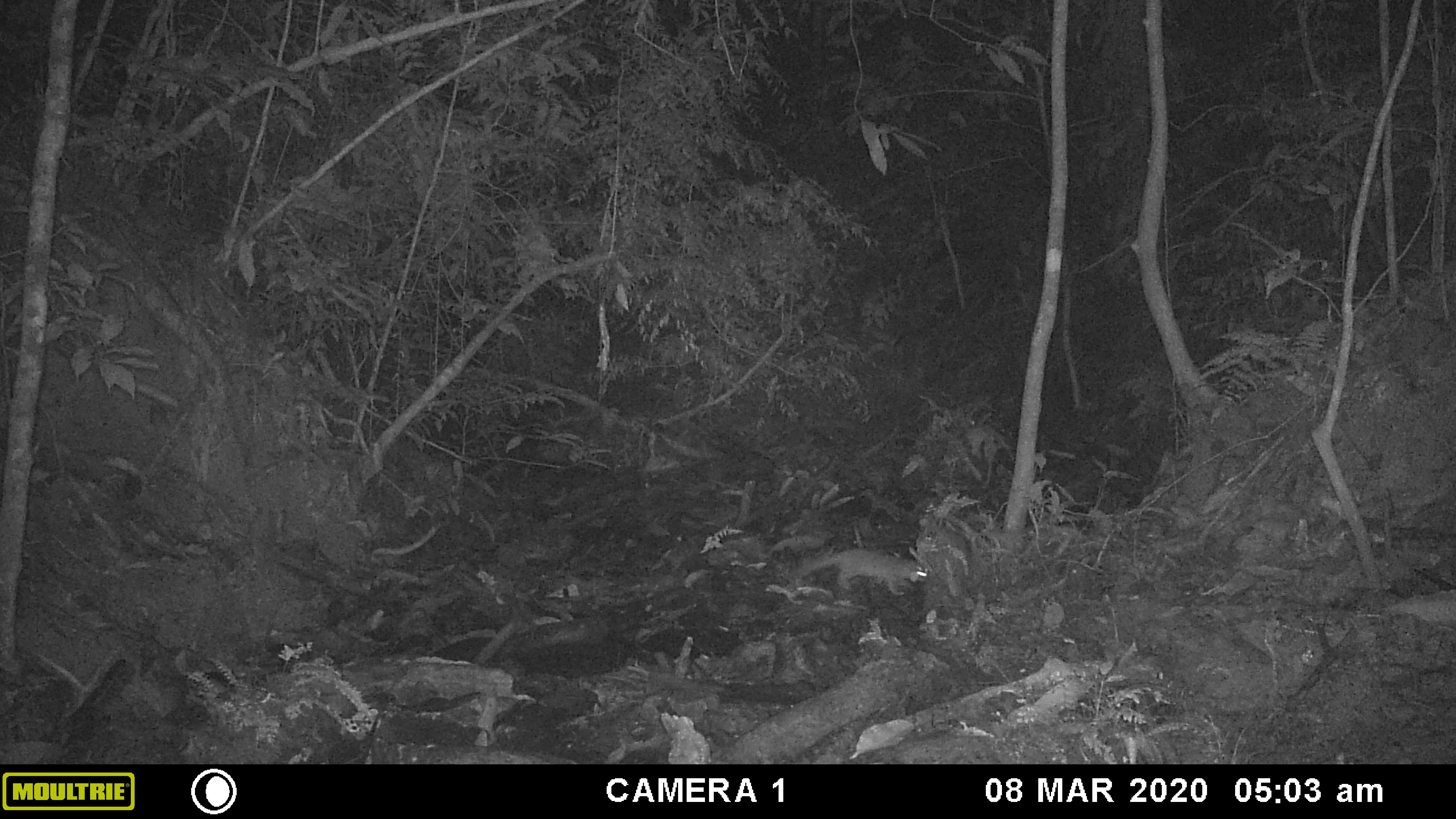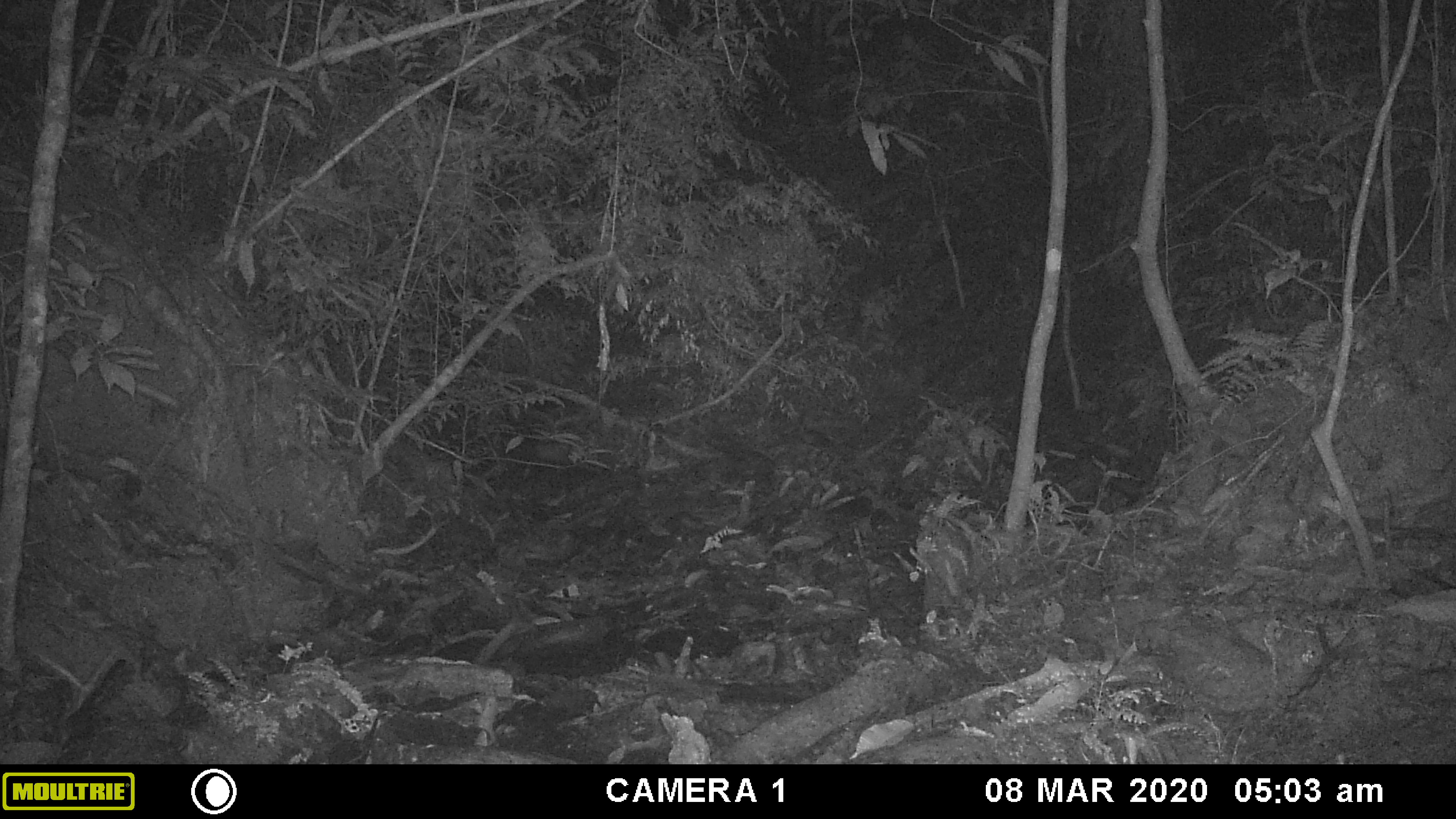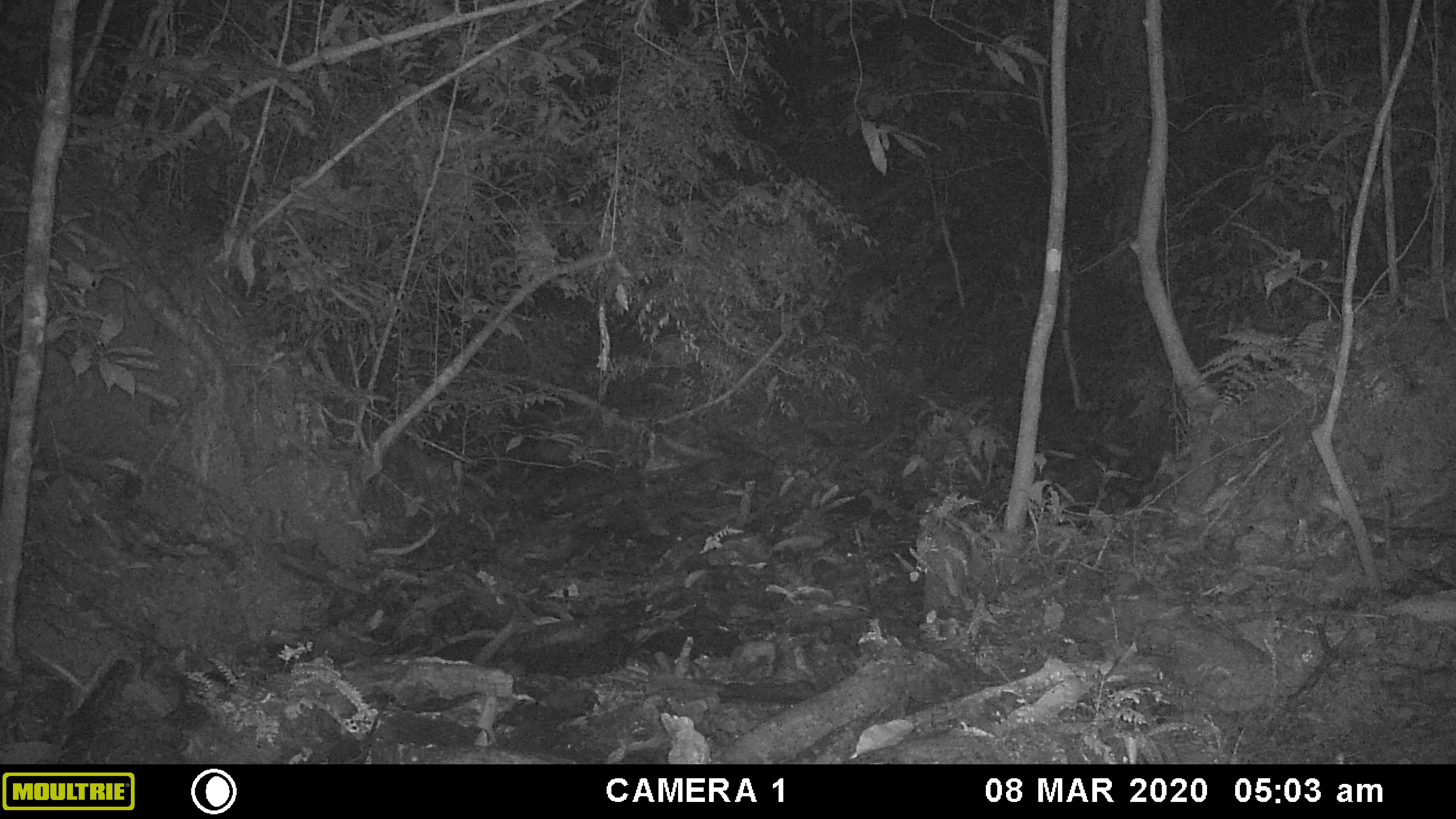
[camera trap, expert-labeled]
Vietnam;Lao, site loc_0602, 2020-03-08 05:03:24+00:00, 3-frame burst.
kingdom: Animalia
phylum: Chordata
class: Mammalia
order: Carnivora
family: Mustelidae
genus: Melogale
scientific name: Melogale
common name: ferret badger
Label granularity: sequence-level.